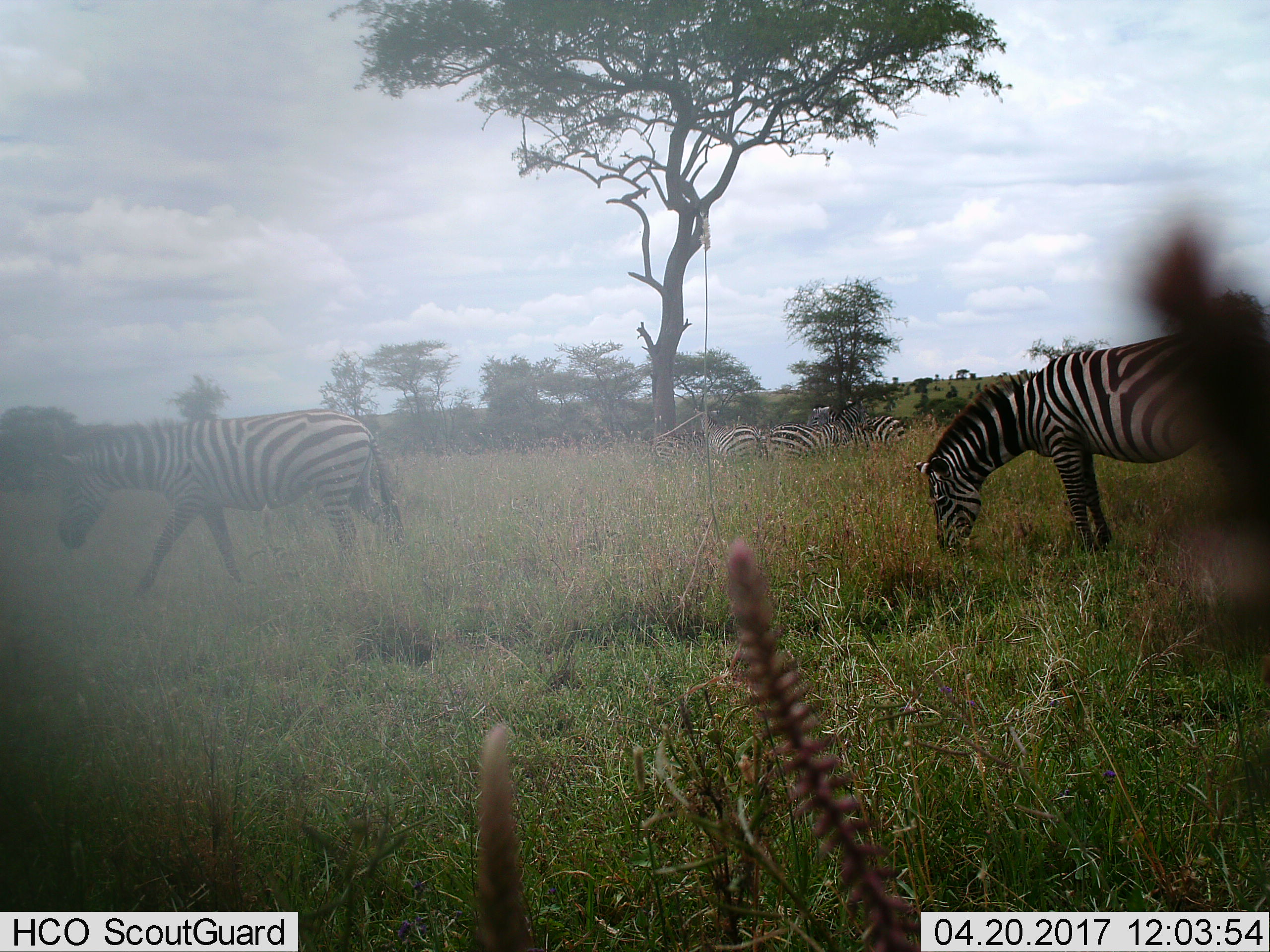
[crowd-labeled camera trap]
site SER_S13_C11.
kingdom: Animalia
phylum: Chordata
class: Mammalia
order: Perissodactyla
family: Equidae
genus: Equus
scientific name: Equus quagga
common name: plains zebra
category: zebraplains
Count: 6.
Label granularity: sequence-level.